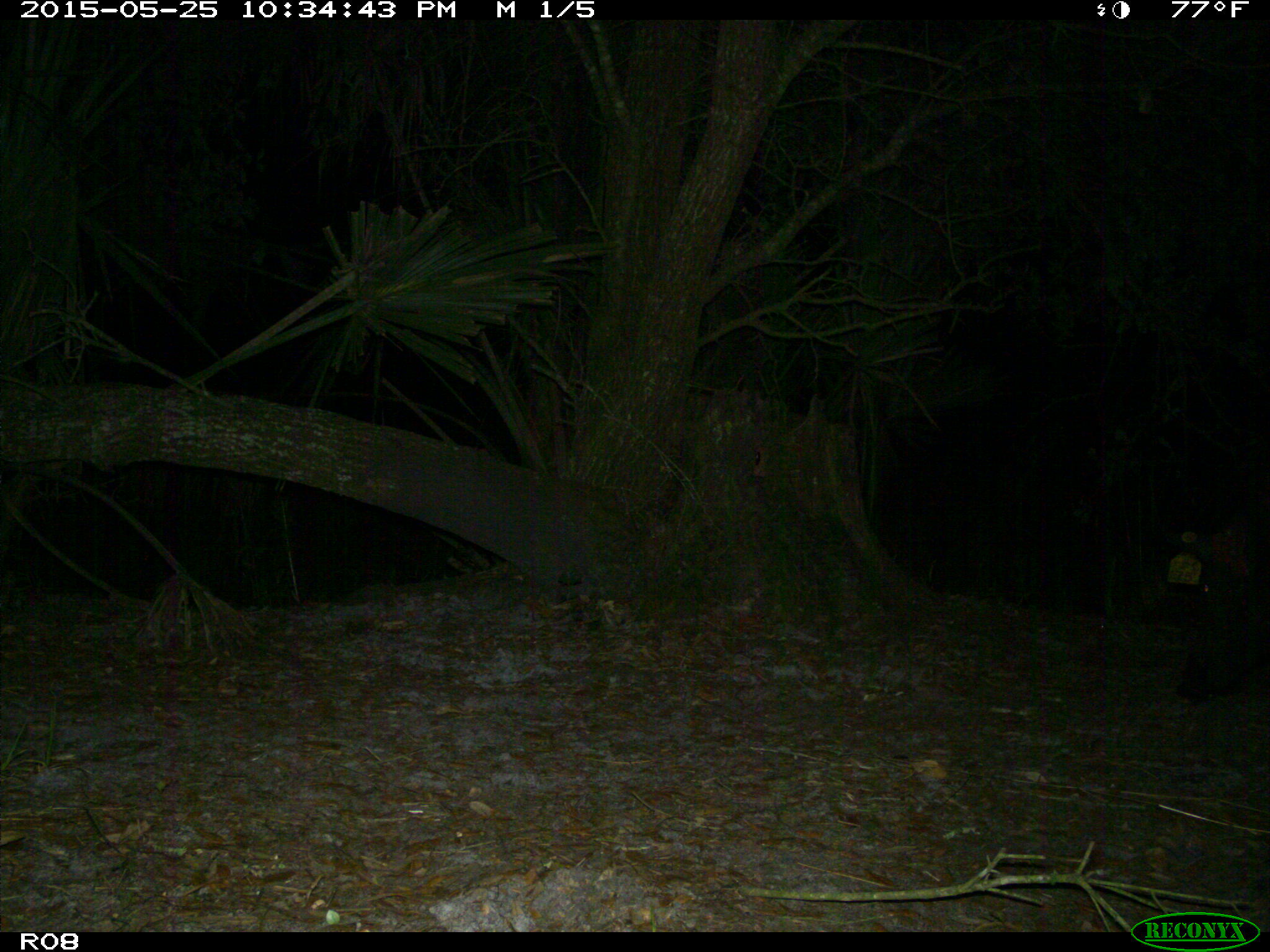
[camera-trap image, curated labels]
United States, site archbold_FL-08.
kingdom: Animalia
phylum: Chordata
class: Mammalia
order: Artiodactyla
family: Suidae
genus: Sus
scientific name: Sus scrofa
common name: wild boar